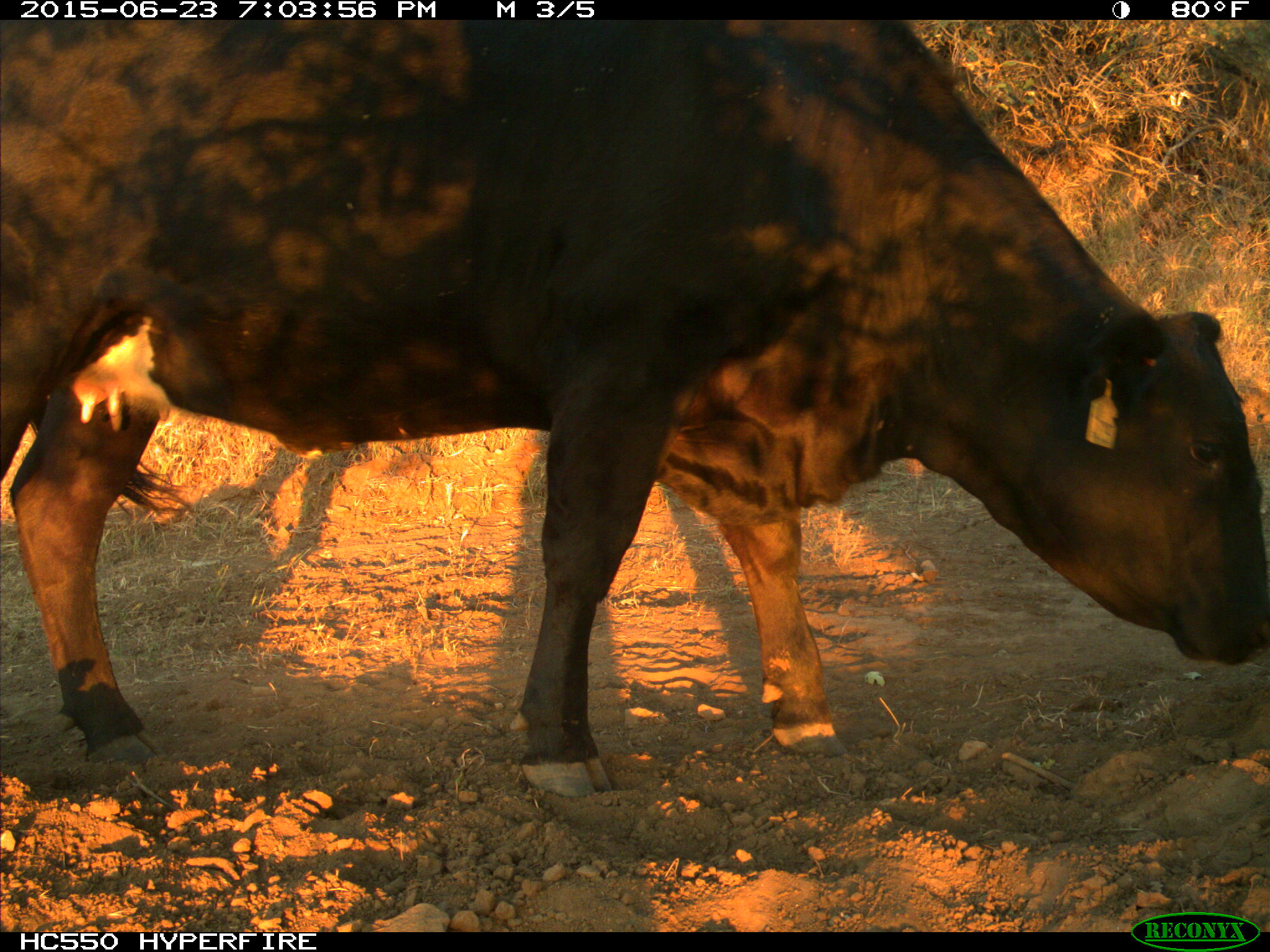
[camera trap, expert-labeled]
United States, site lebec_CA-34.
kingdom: Animalia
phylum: Chordata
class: Mammalia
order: Artiodactyla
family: Bovidae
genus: Bos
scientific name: Bos taurus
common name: domestic cow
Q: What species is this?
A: Bos taurus (domestic cow).